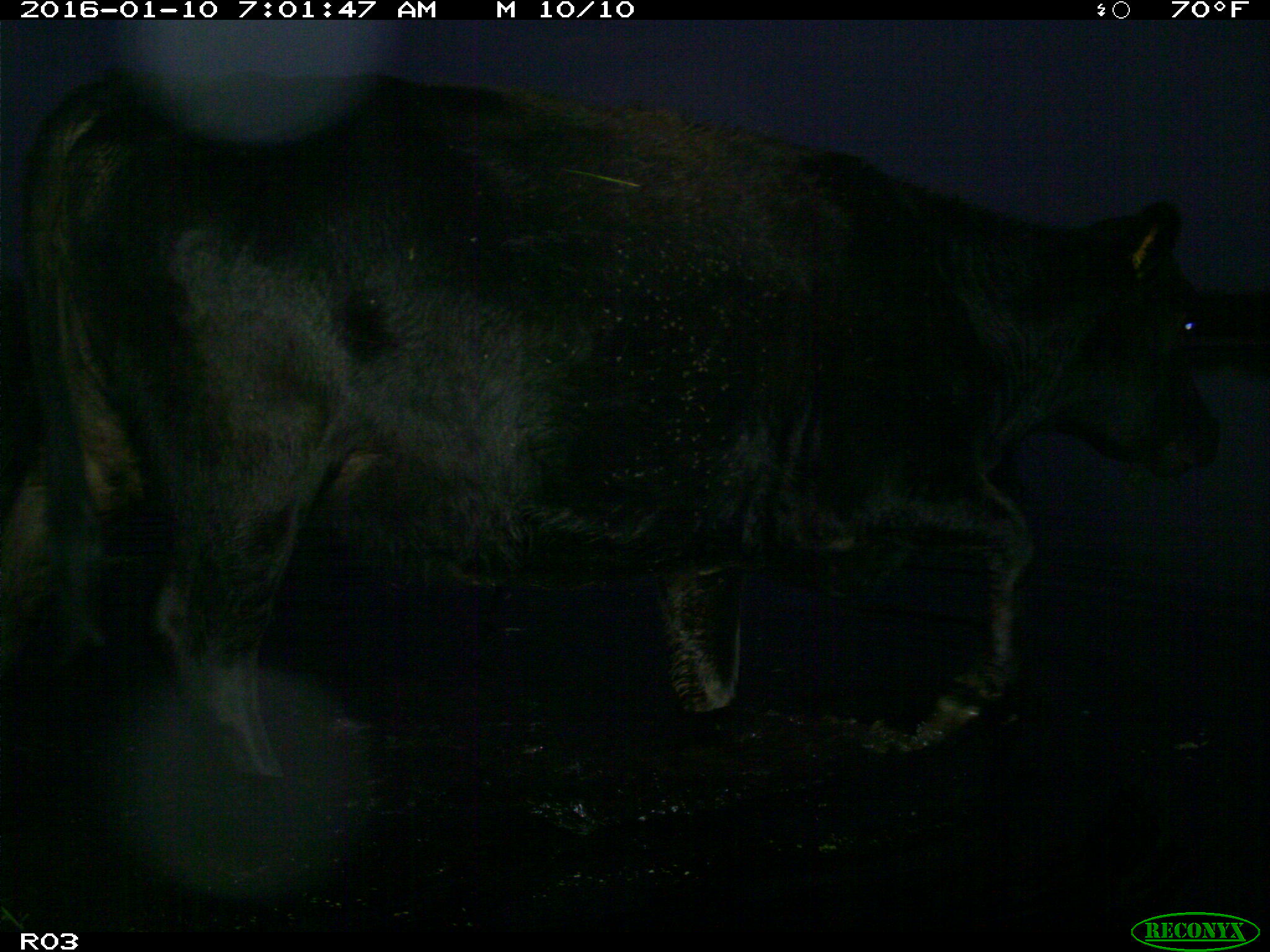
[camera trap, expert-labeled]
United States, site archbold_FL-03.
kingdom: Animalia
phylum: Chordata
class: Mammalia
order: Artiodactyla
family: Bovidae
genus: Bos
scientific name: Bos taurus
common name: domestic cow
Bos taurus (domestic cow).